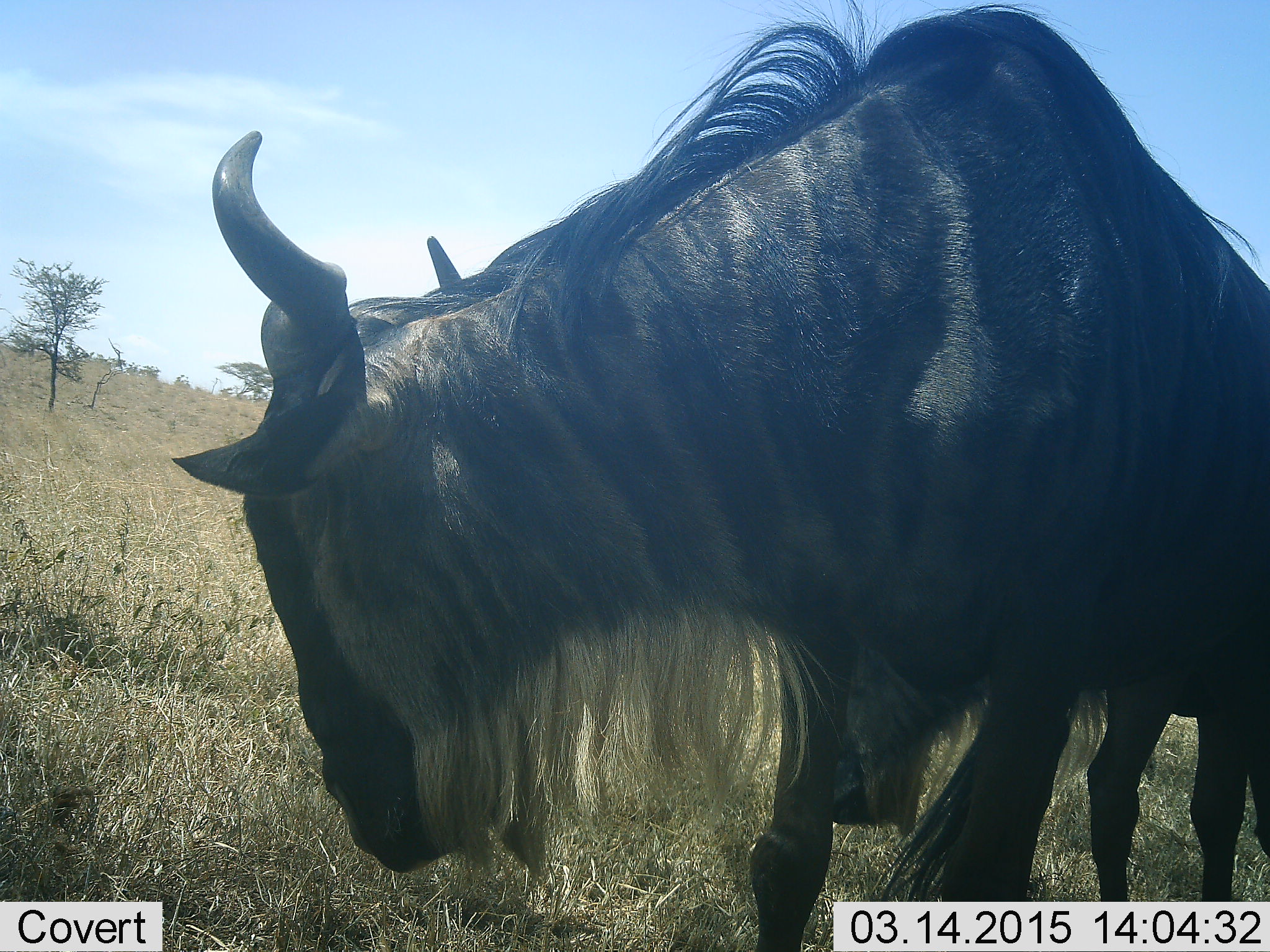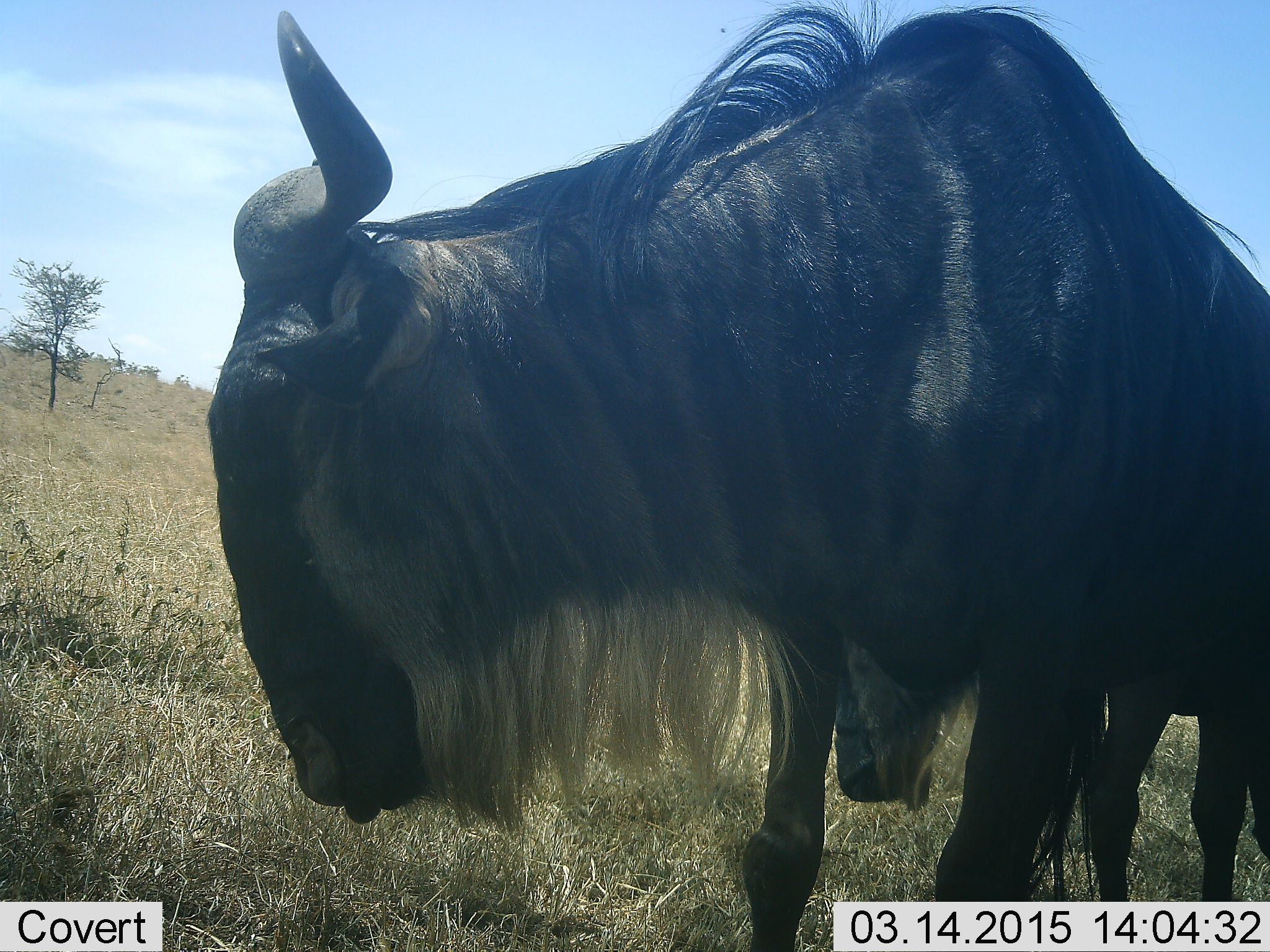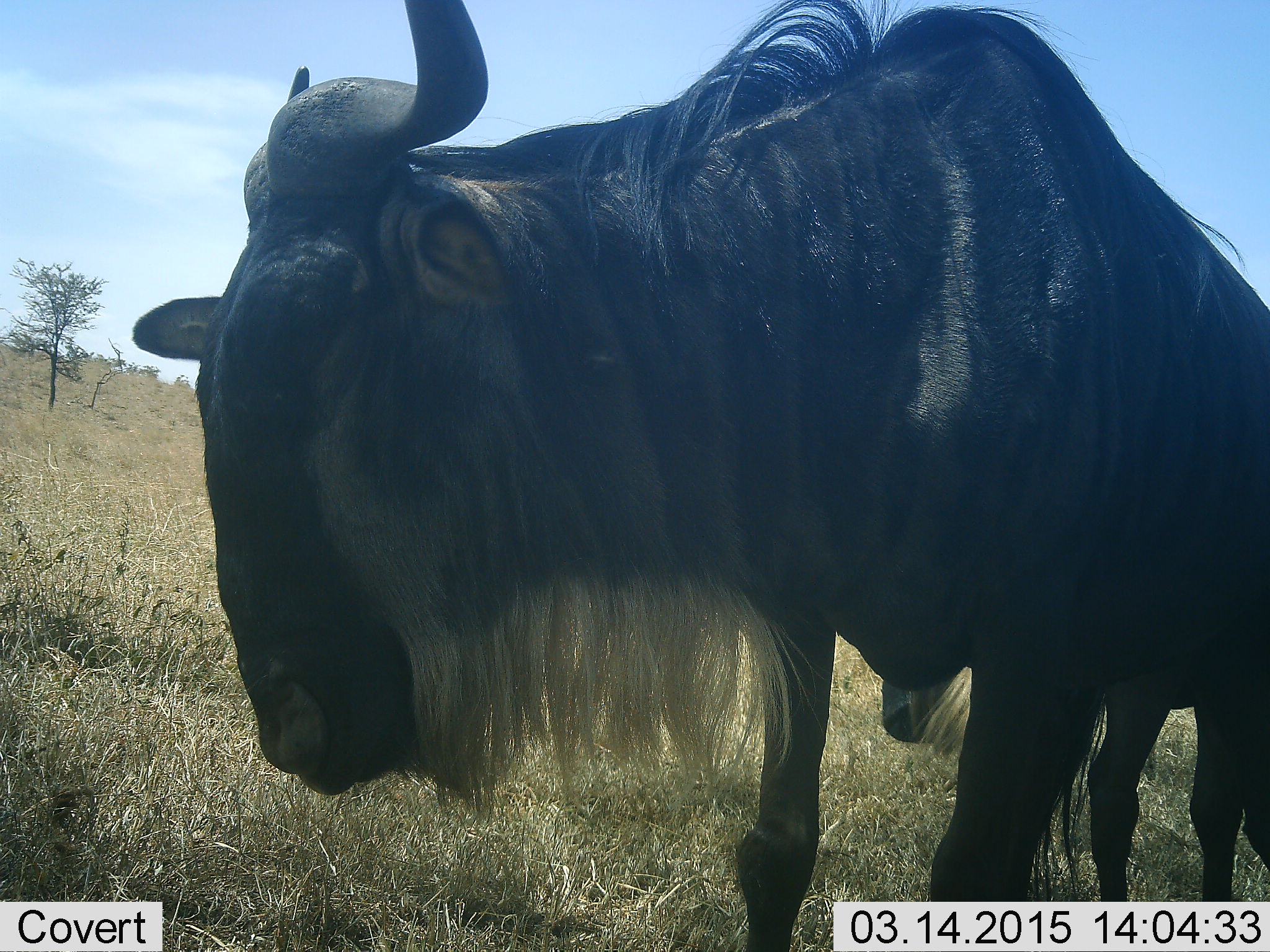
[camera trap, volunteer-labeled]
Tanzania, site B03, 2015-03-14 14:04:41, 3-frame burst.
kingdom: Animalia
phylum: Chordata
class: Mammalia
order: Artiodactyla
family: Bovidae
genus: Connochaetes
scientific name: Connochaetes taurinus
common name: blue wildebeest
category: wildebeest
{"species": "wildebeest (blue wildebeest) (Connochaetes taurinus)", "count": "2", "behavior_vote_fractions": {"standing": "90%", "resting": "10%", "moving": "10%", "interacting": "10%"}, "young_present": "0%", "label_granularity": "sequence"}